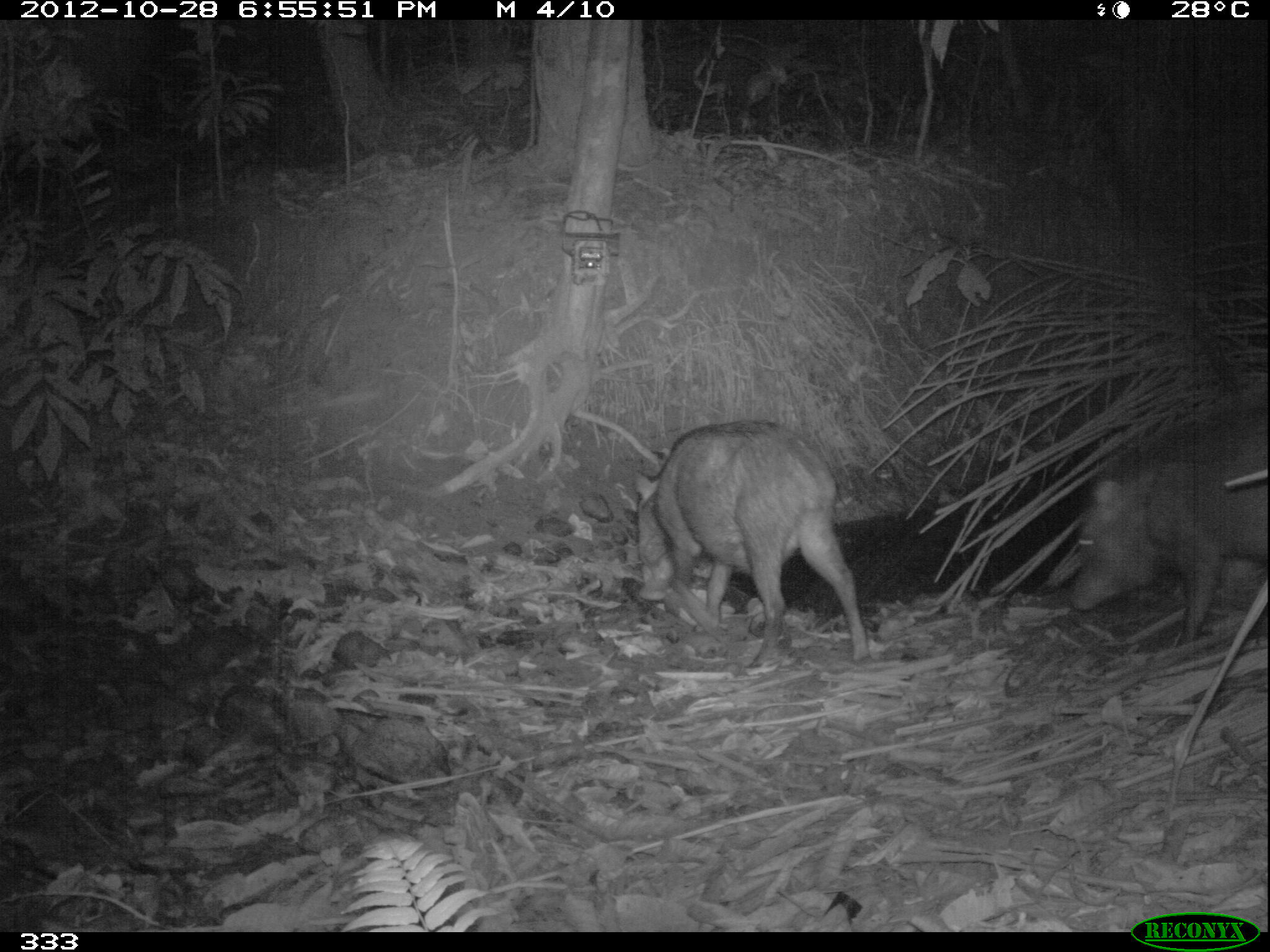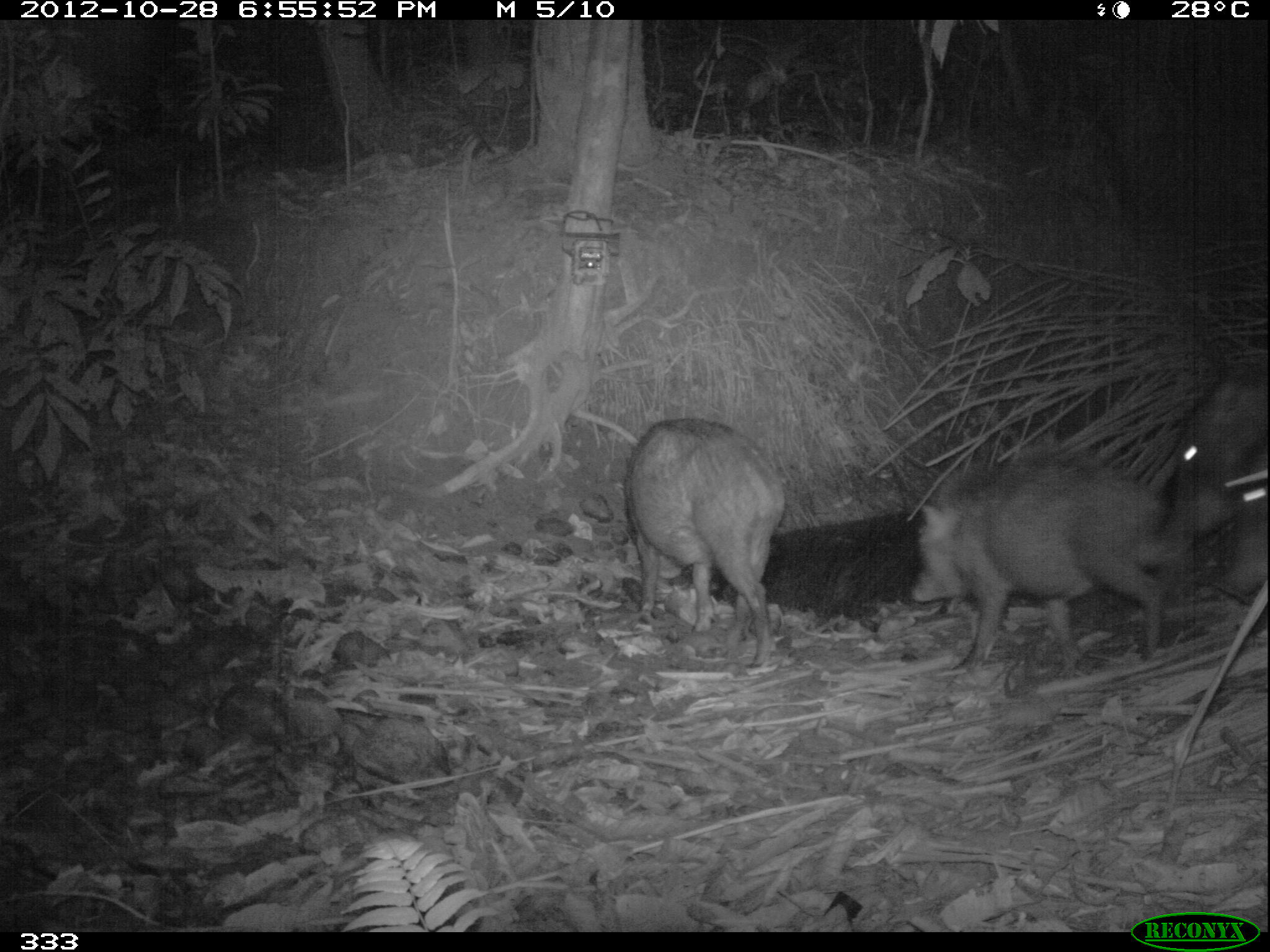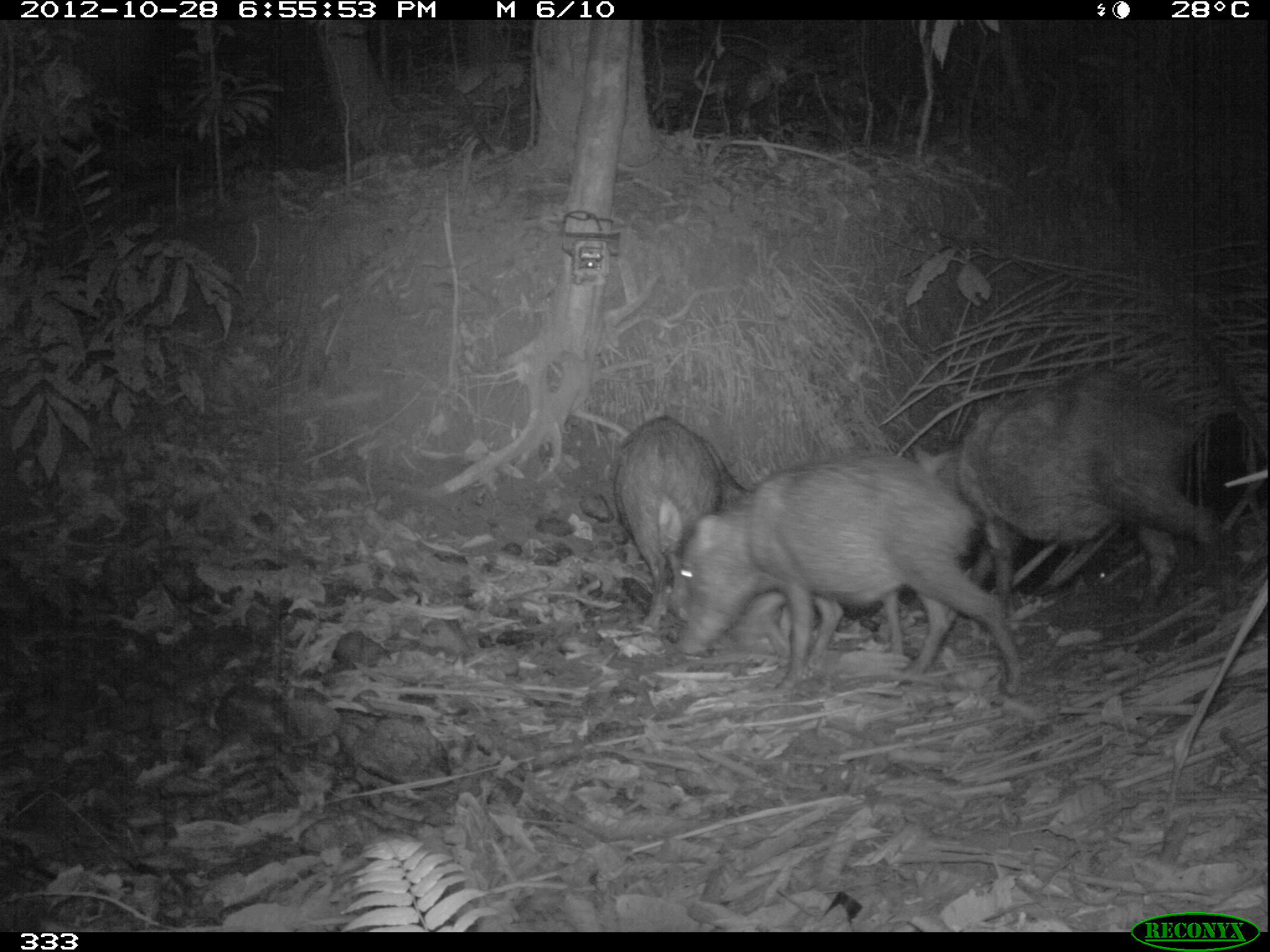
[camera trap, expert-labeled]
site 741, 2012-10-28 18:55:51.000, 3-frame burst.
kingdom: Animalia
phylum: Chordata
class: Mammalia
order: Artiodactyla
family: Tayassuidae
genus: Tayassu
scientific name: Tayassu pecari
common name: white-lipped peccary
Tayassu pecari (white-lipped peccary).